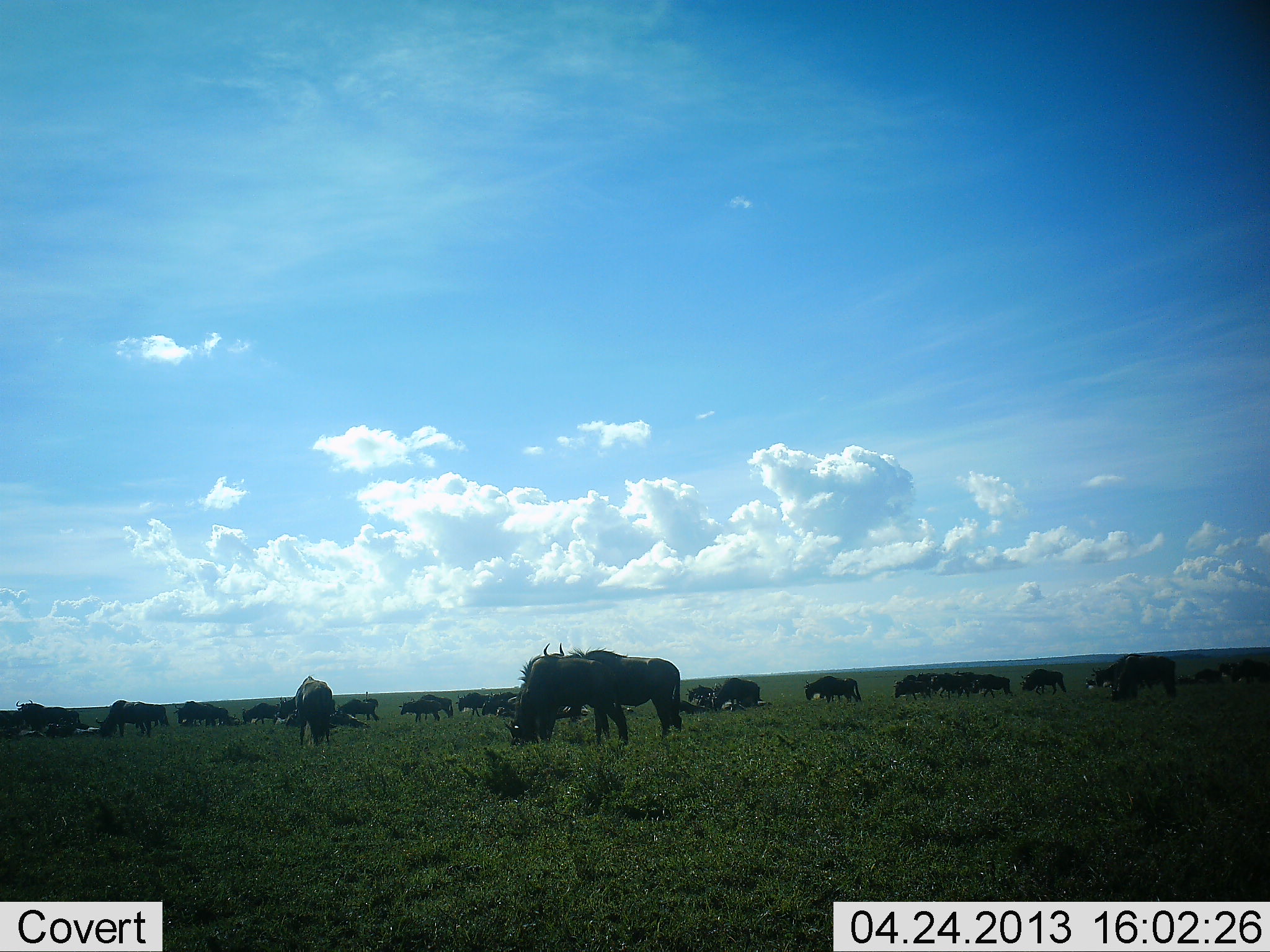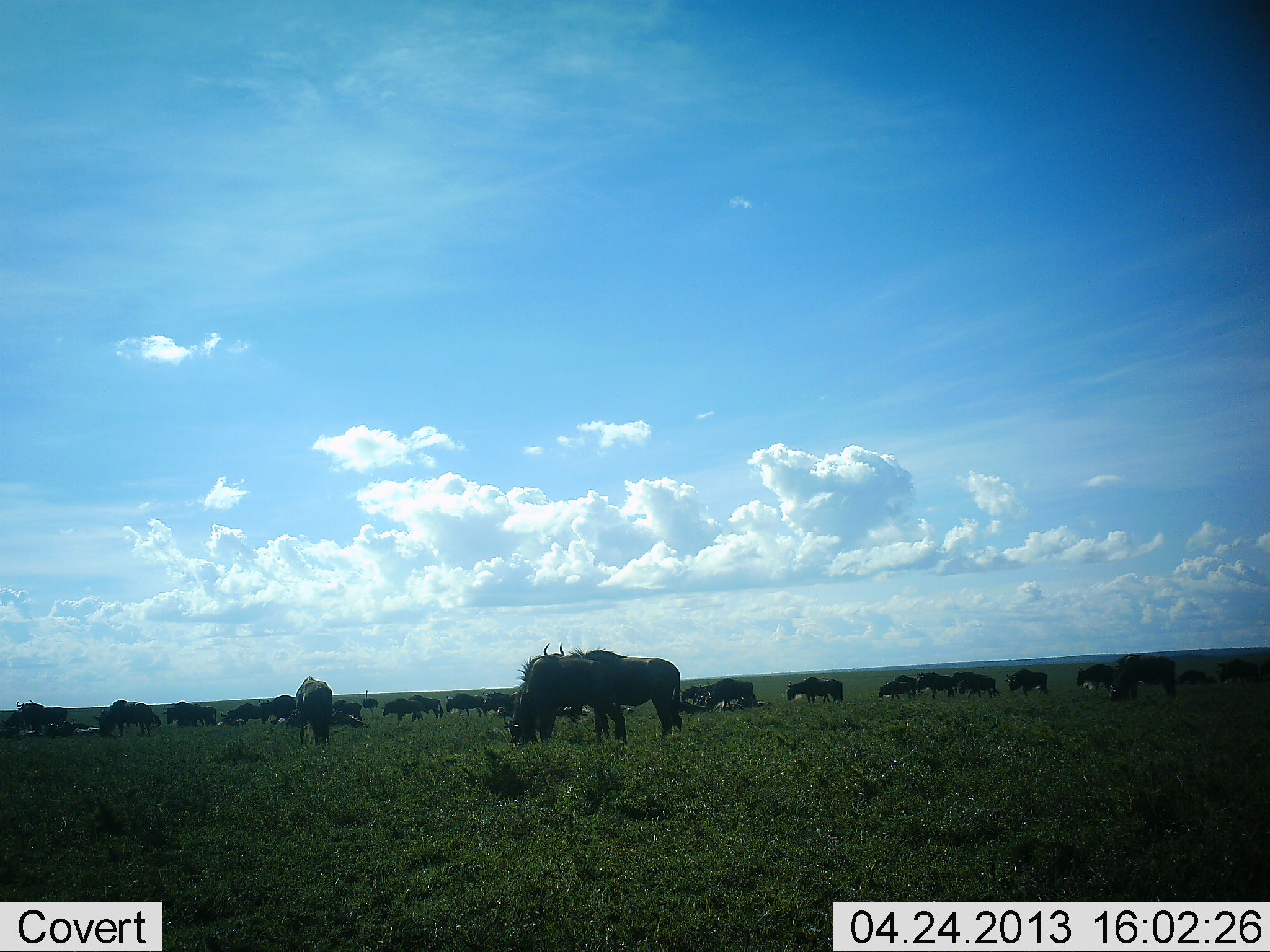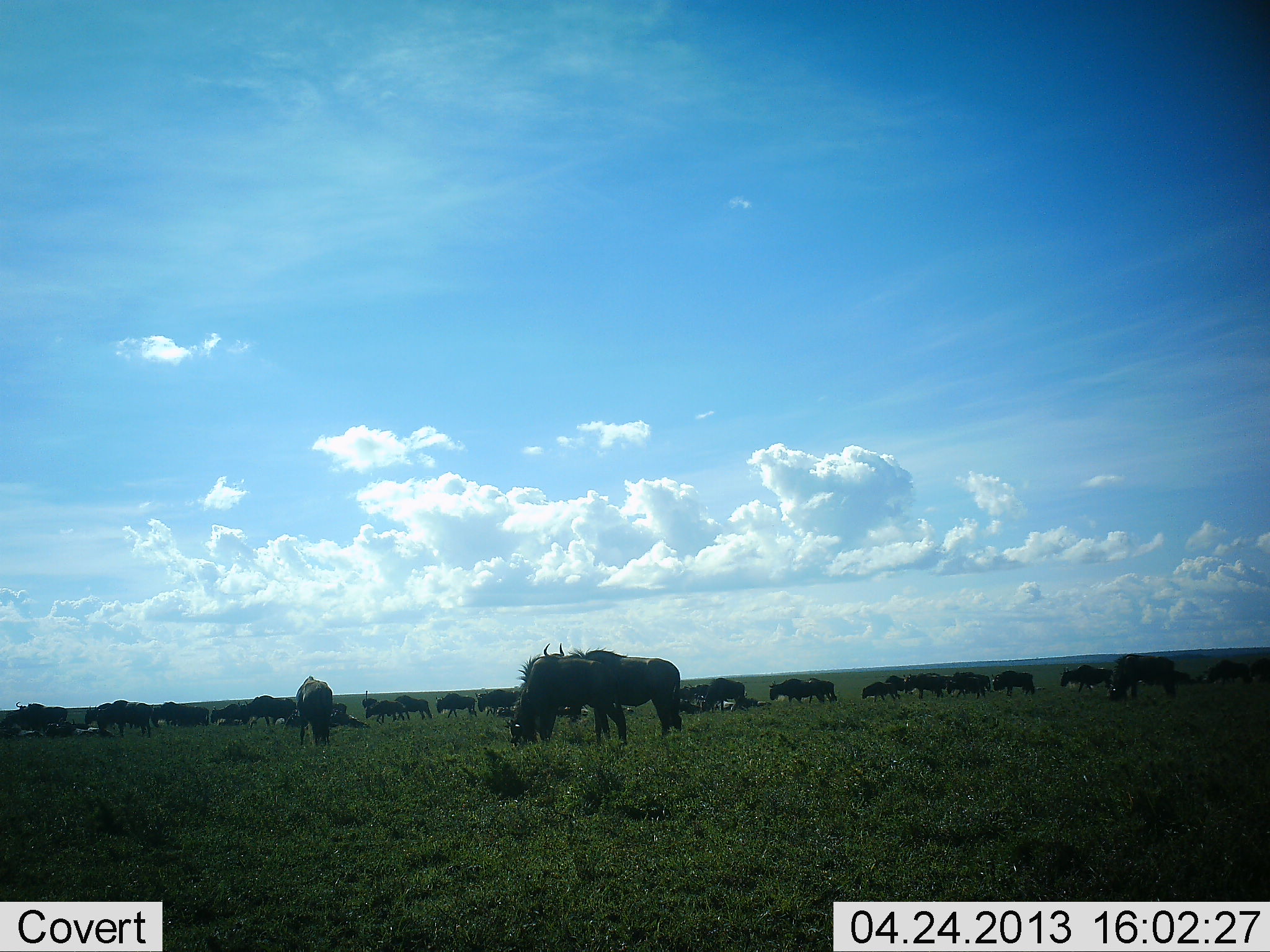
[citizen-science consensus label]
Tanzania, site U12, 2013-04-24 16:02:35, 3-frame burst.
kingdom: Animalia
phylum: Chordata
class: Mammalia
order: Artiodactyla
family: Bovidae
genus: Connochaetes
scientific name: Connochaetes taurinus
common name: blue wildebeest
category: wildebeest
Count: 11-50.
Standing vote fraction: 53%.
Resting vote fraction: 16%.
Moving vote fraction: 81%.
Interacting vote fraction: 6%.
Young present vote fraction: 3%.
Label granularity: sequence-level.